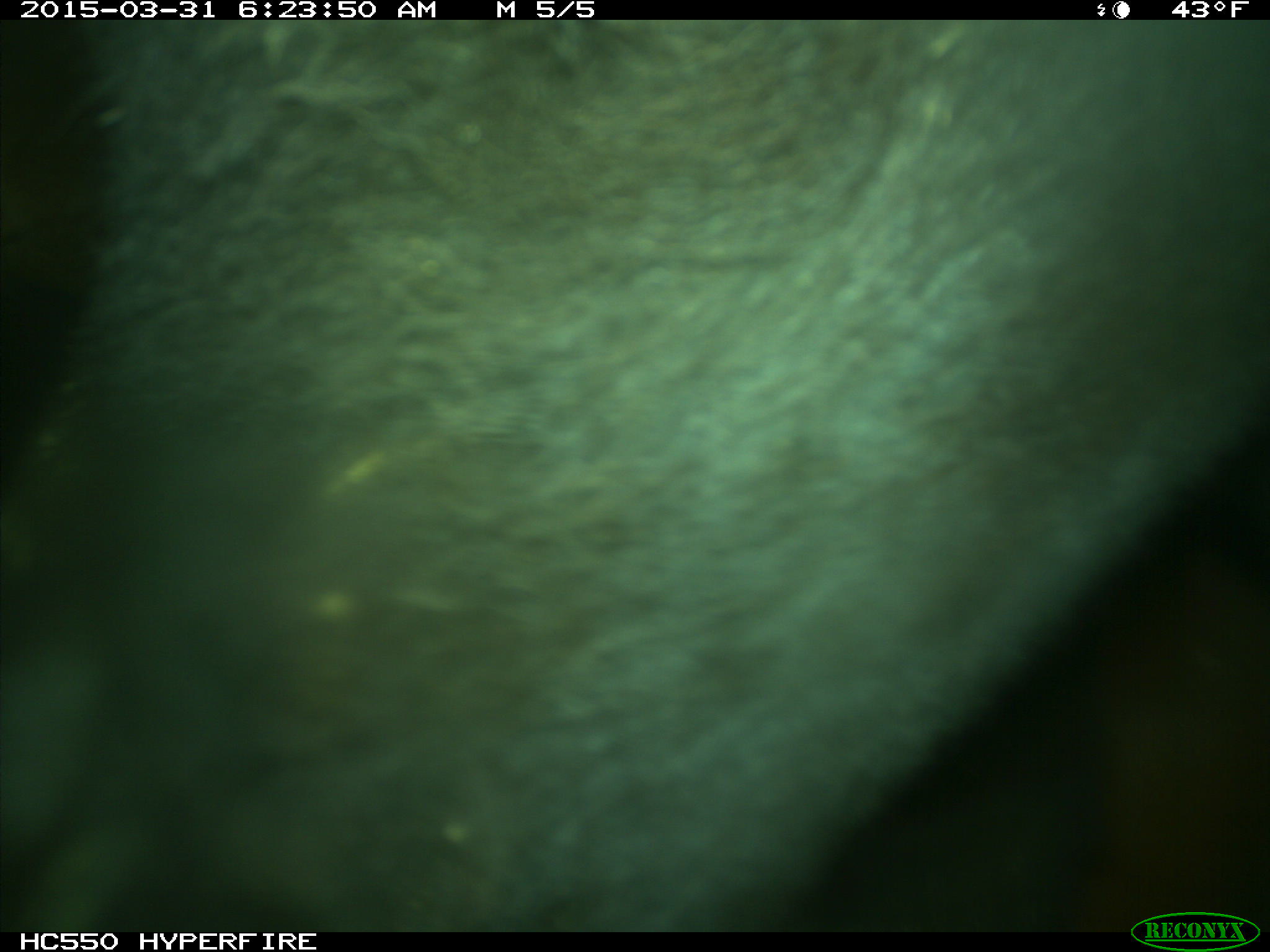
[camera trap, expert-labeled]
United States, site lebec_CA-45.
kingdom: Animalia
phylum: Chordata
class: Mammalia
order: Artiodactyla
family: Bovidae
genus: Bos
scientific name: Bos taurus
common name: domestic cow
Bos taurus (domestic cow).